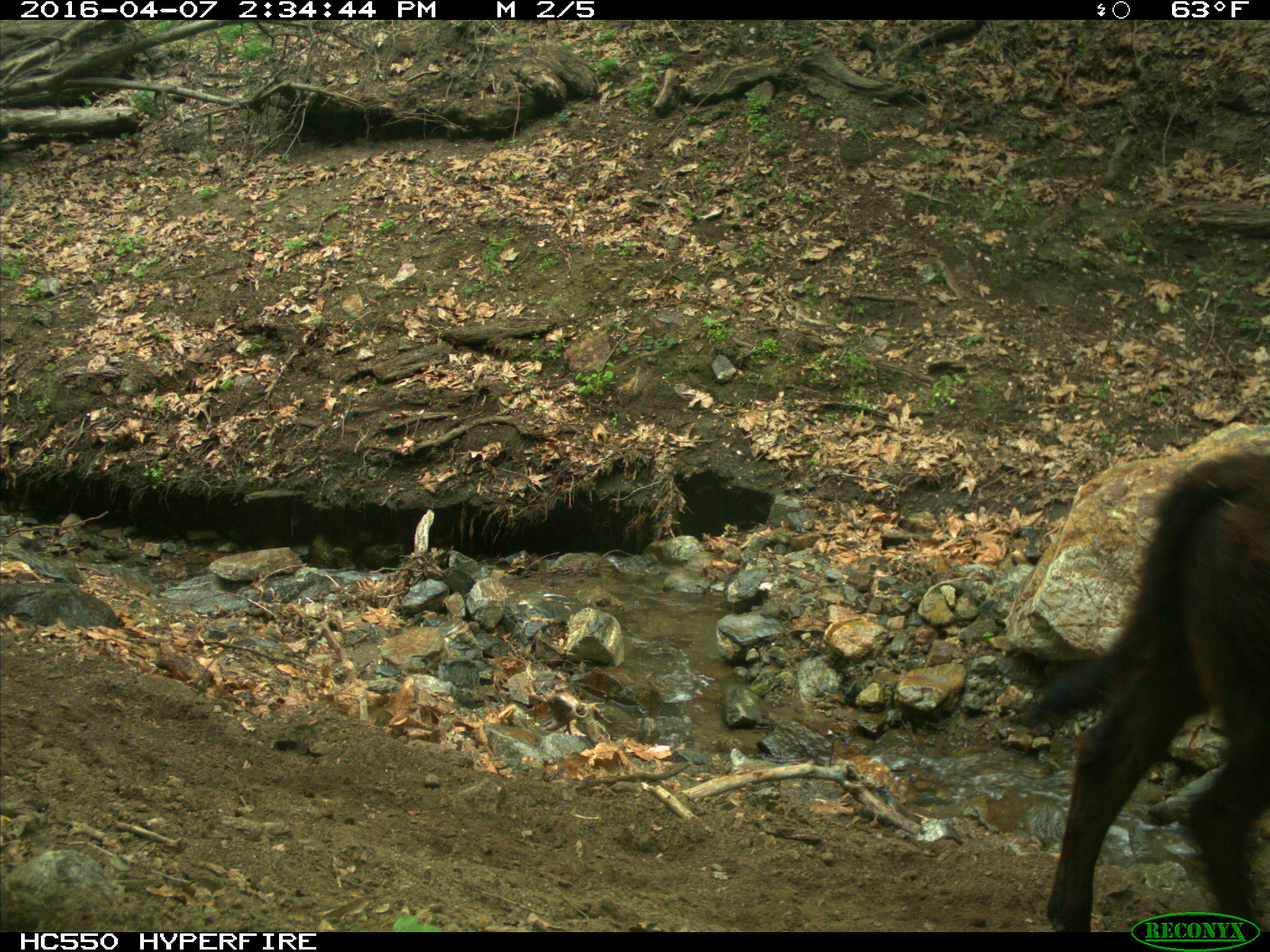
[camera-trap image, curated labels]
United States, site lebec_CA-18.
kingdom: Animalia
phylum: Chordata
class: Mammalia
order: Artiodactyla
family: Bovidae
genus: Bos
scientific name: Bos taurus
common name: domestic cow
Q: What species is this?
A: Bos taurus (domestic cow).